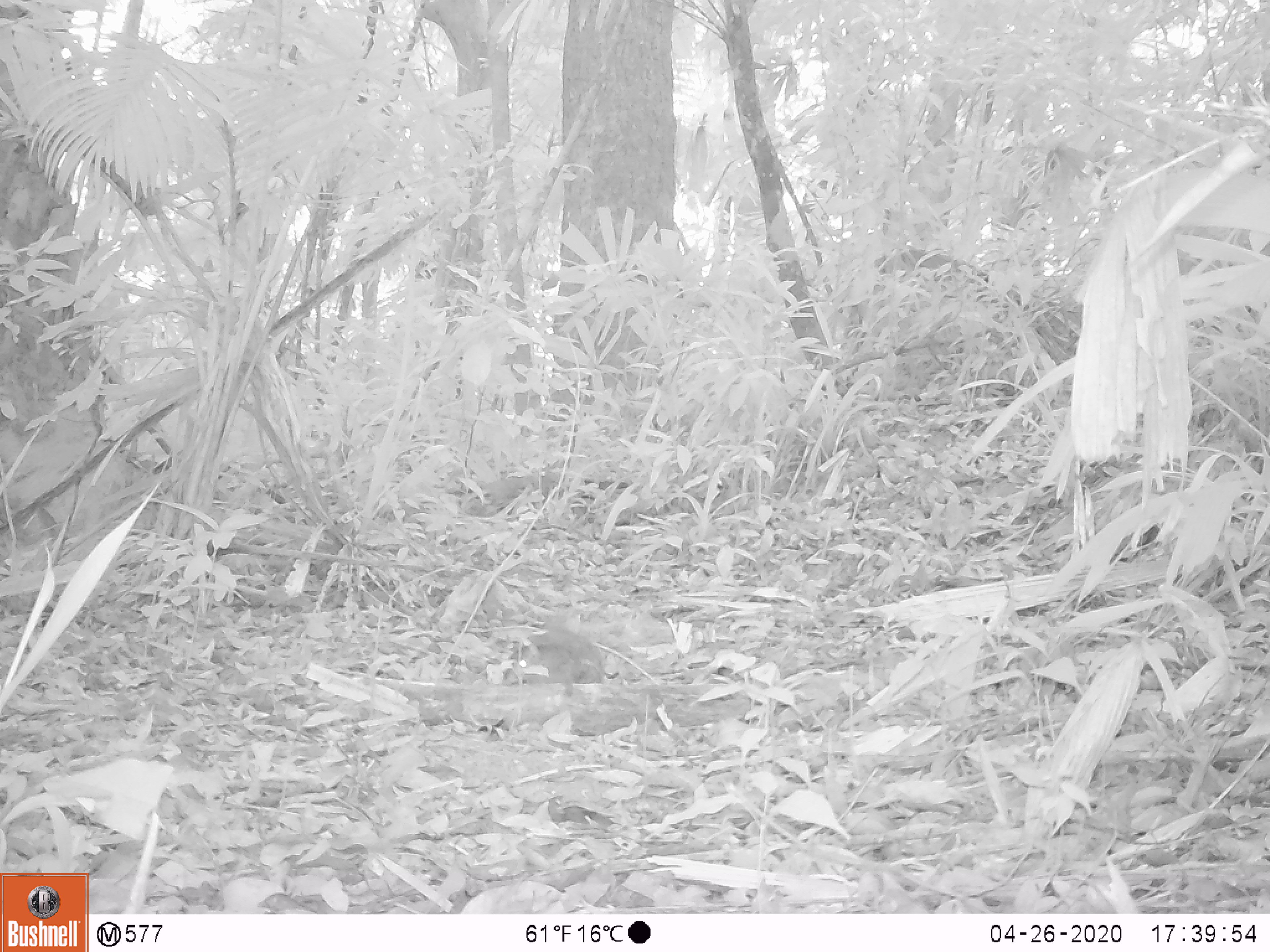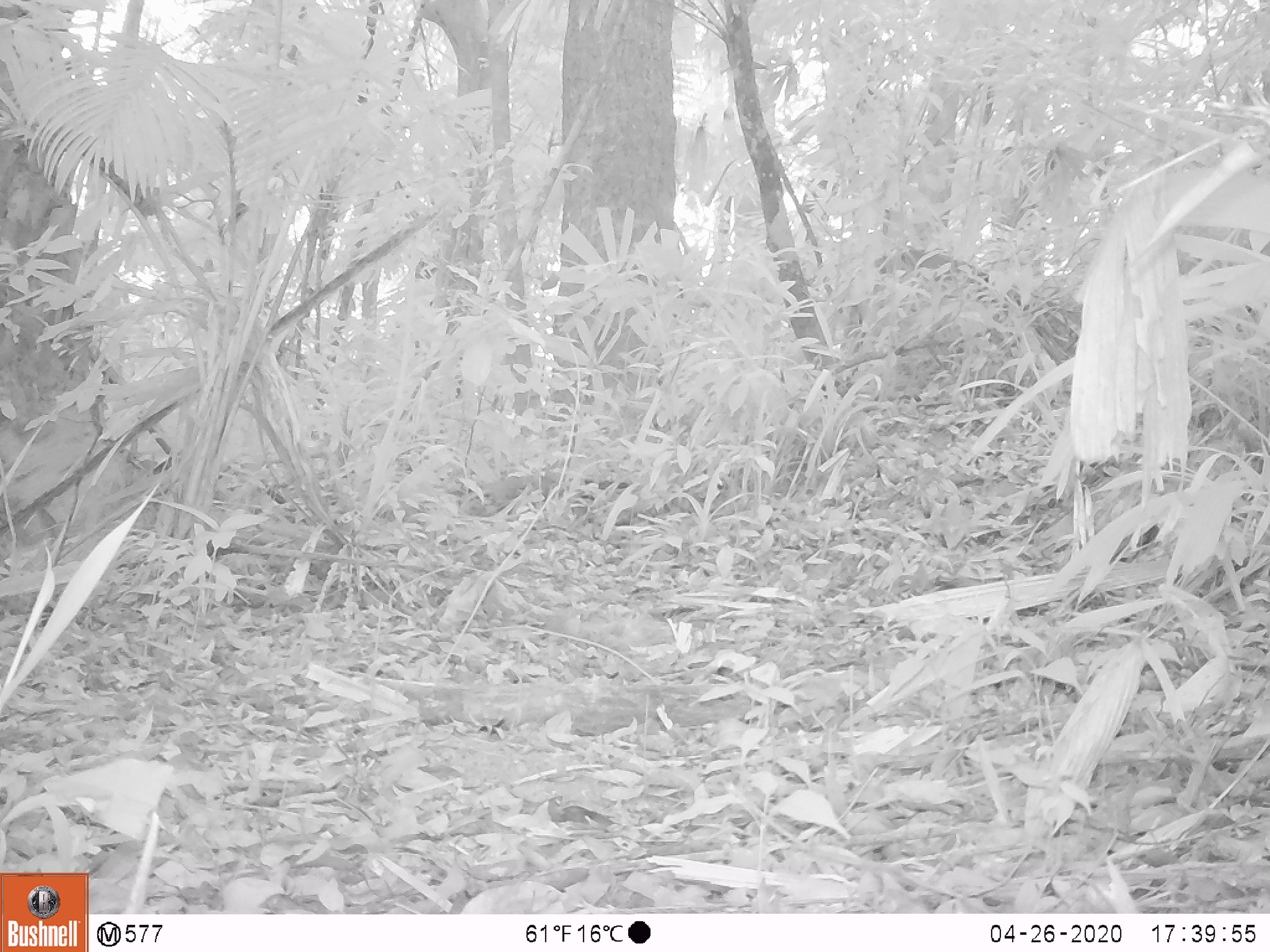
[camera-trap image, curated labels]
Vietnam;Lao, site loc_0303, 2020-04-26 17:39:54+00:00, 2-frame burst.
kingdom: Animalia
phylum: Chordata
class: Mammalia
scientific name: Mammalia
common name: mammal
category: unidentified small mammal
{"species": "unidentified small mammal (mammal) (Mammalia)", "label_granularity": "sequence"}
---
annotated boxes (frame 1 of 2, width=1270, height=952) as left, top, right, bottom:
unidentified small mammal: 502, 626, 605, 697